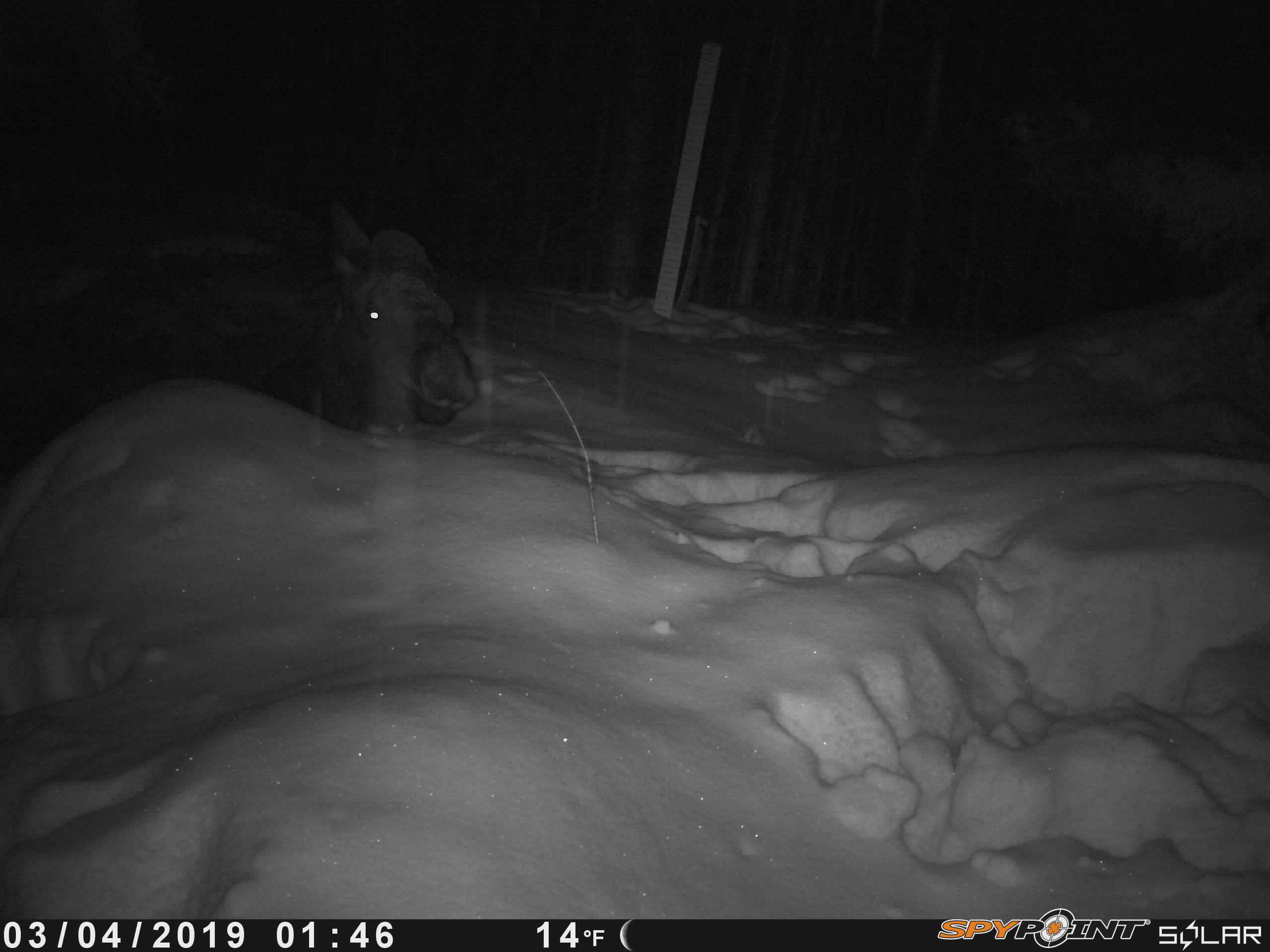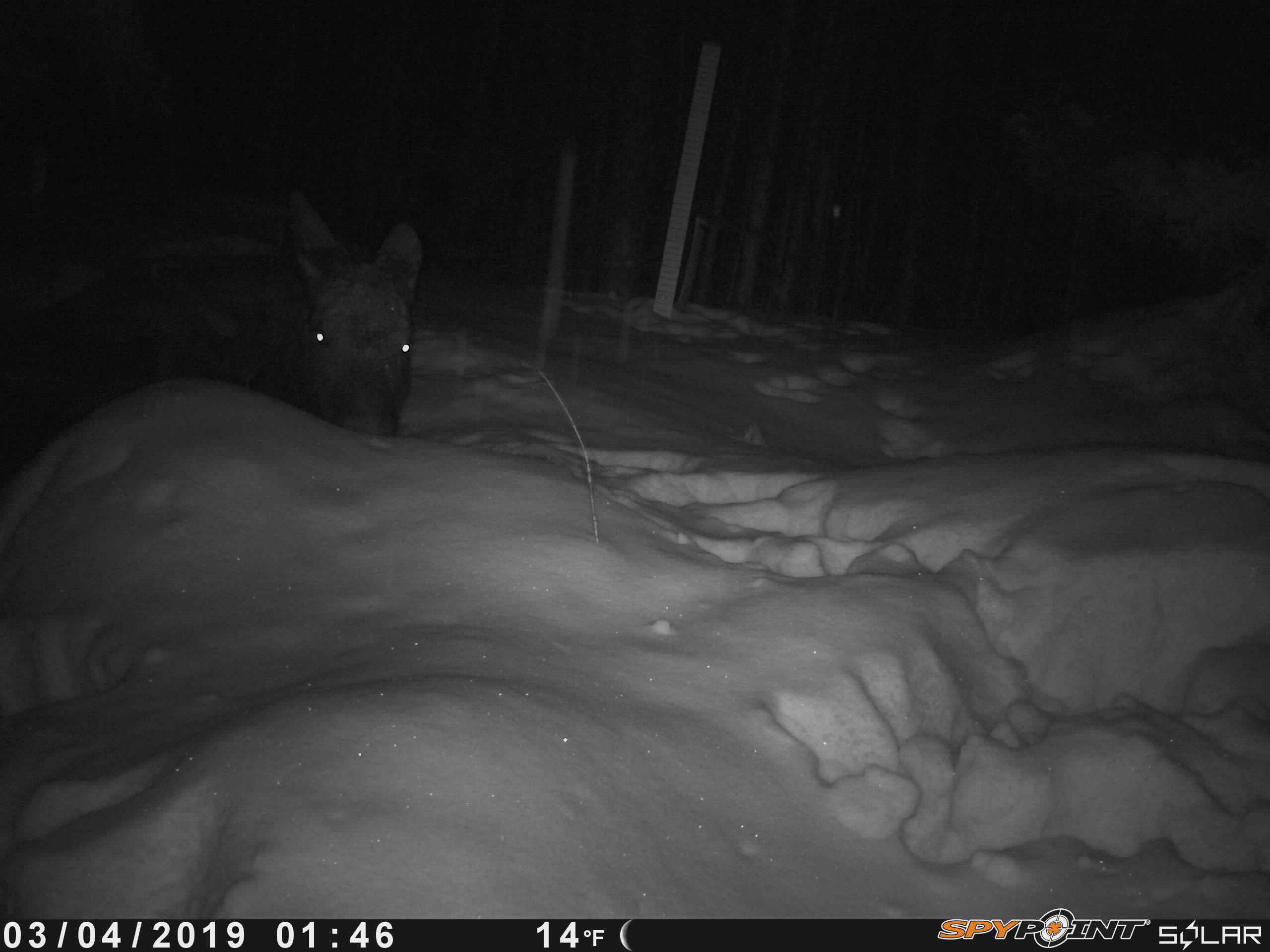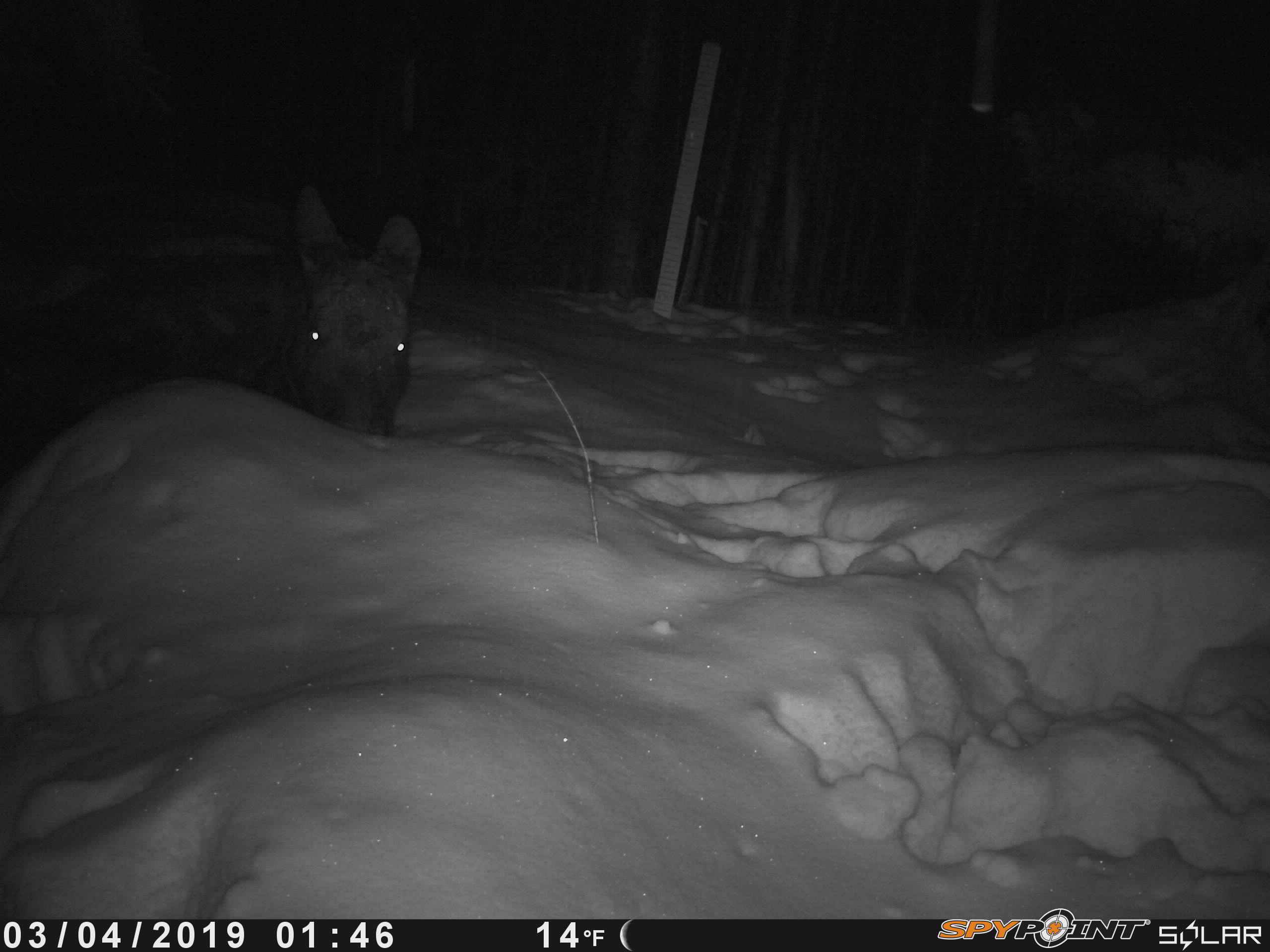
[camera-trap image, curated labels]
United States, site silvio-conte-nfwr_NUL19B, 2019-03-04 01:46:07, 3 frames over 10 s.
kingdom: Animalia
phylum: Chordata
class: Mammalia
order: Artiodactyla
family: Cervidae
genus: Alces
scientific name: Alces alces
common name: moose